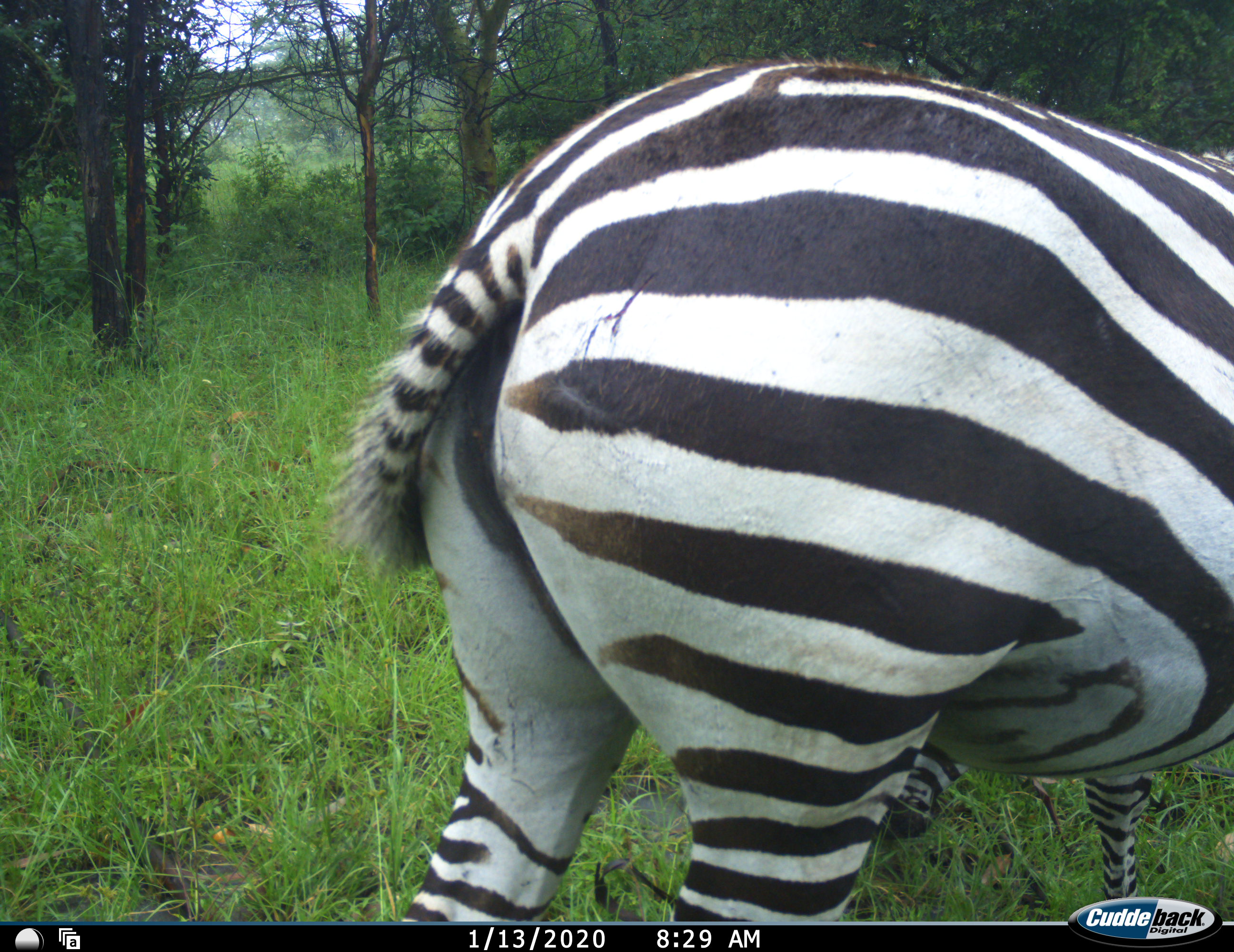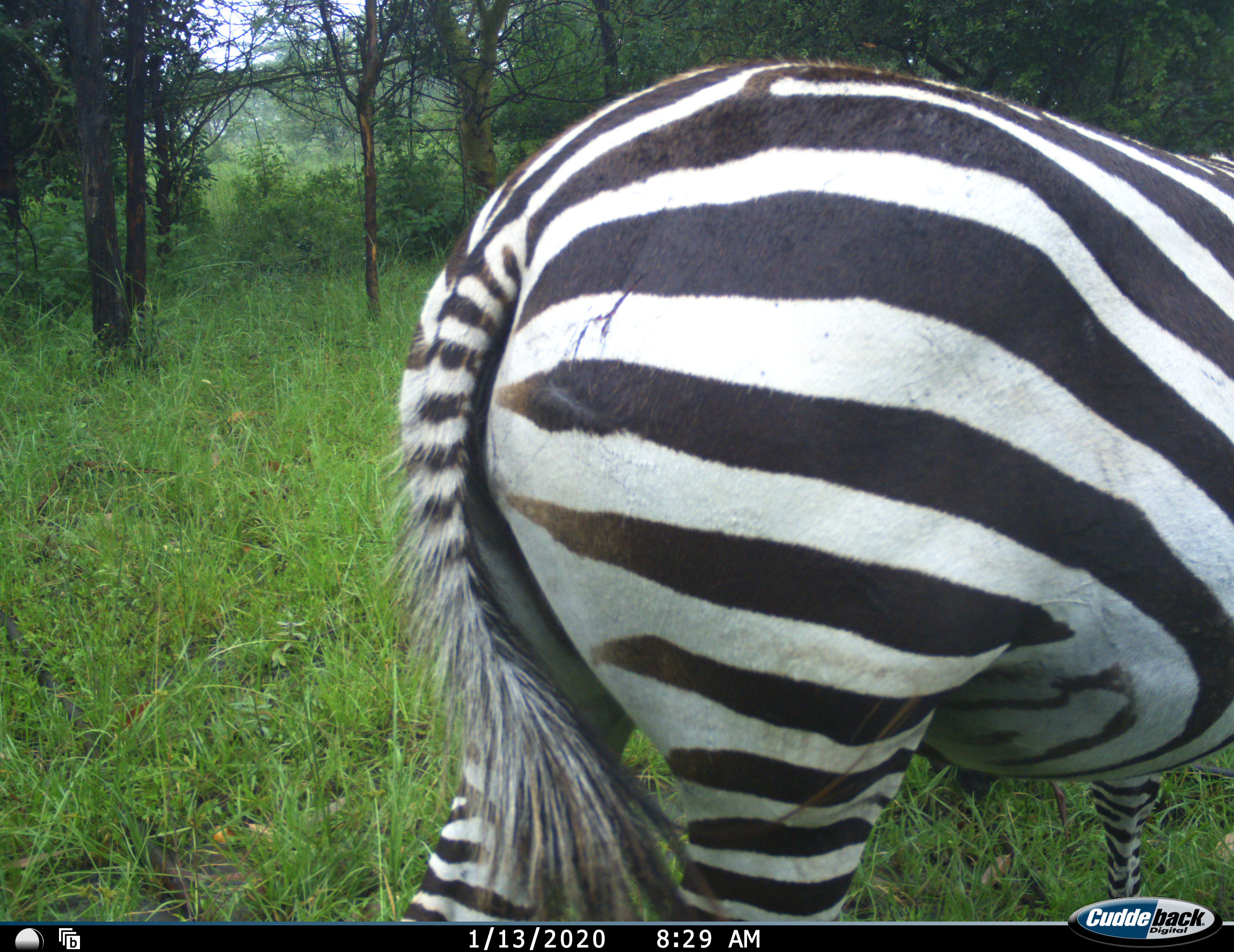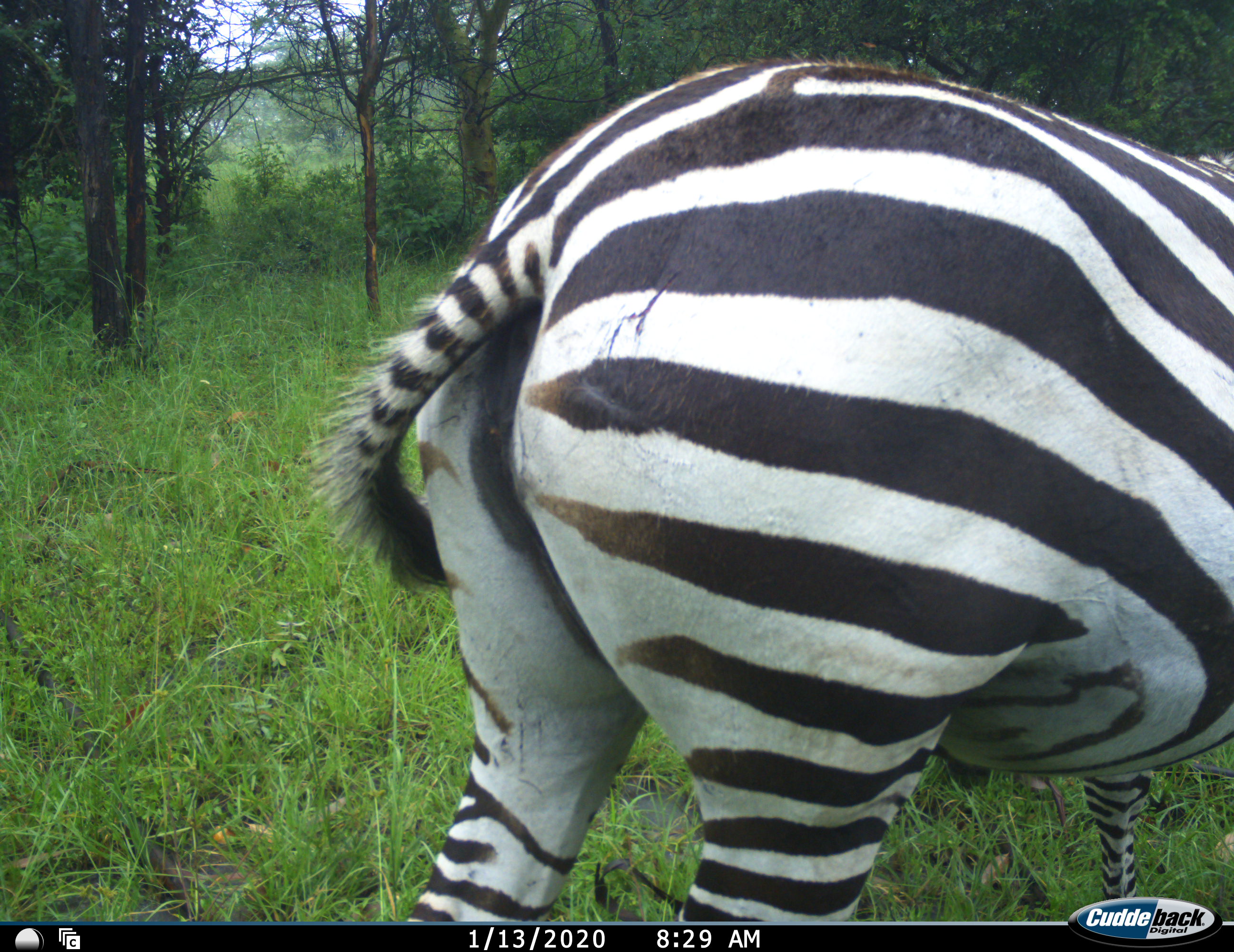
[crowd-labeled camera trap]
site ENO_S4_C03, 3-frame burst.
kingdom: Animalia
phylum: Chordata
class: Mammalia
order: Perissodactyla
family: Equidae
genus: Equus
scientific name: Equus quagga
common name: plains zebra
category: zebraplains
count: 1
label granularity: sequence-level